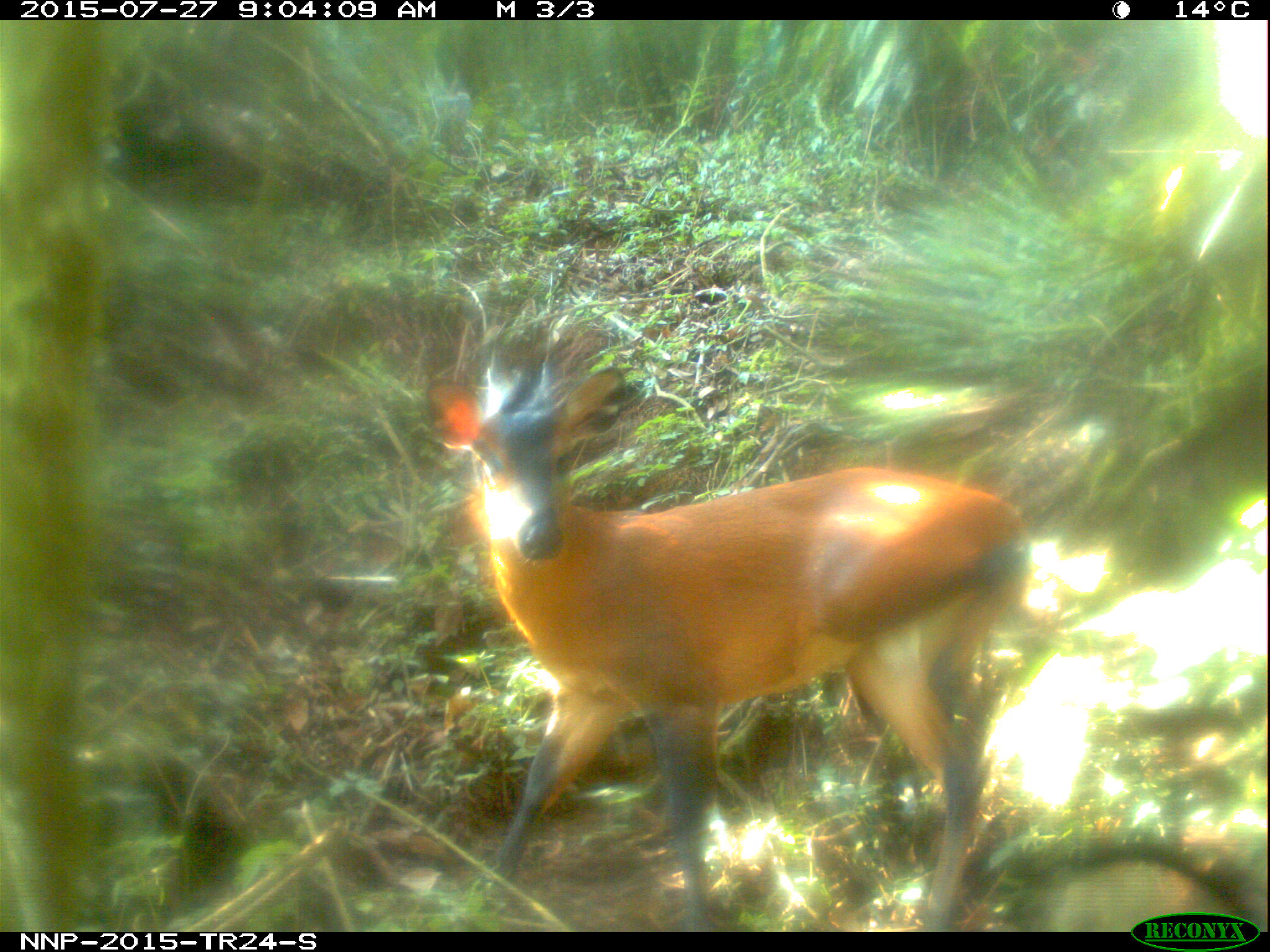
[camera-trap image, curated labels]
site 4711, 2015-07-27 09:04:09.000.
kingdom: Animalia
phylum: Chordata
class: Mammalia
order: Artiodactyla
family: Bovidae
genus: Cephalophus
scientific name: Cephalophus nigrifrons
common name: black-fronted duiker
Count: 1.